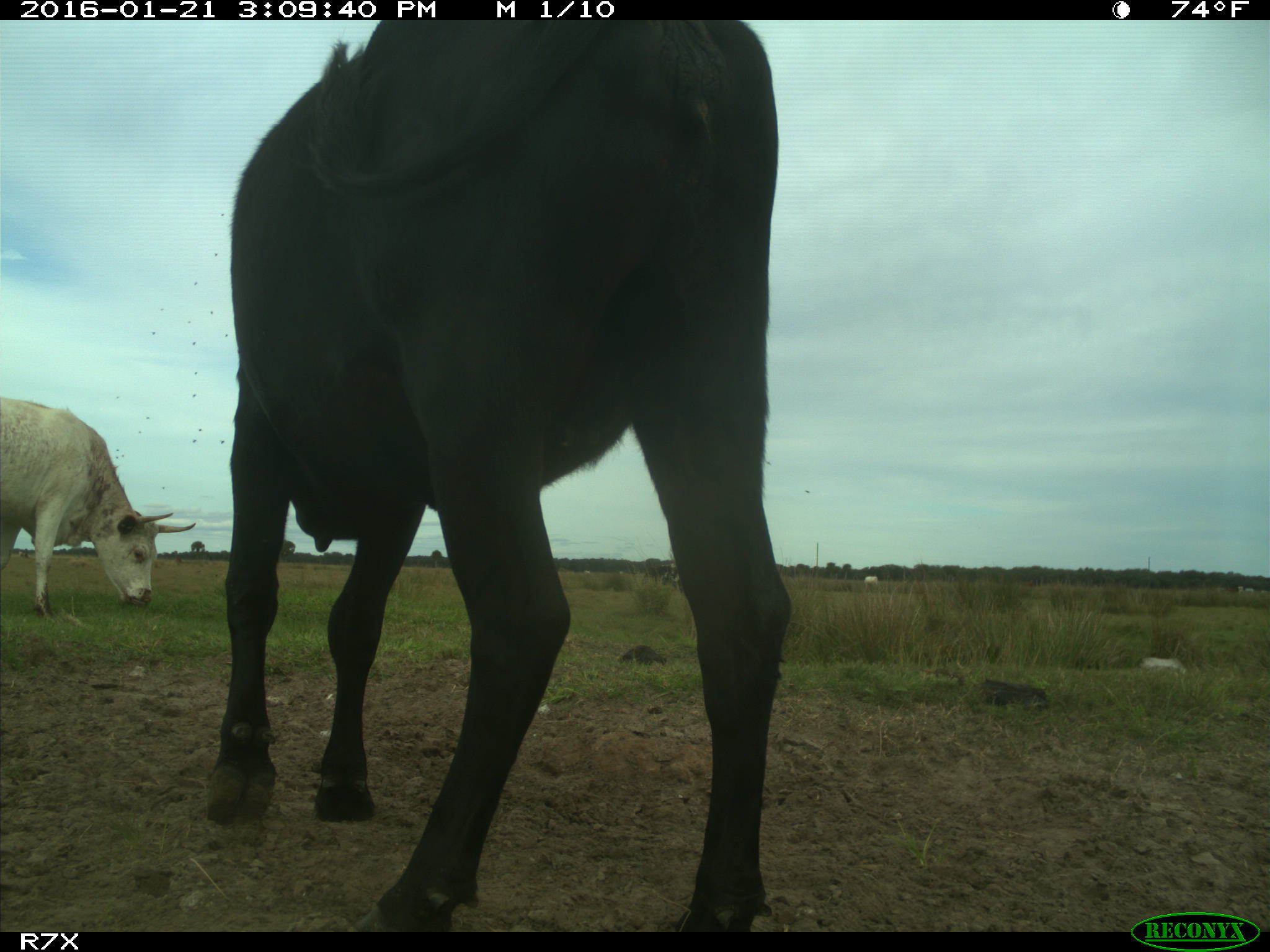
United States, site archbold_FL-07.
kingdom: Animalia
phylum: Chordata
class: Mammalia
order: Artiodactyla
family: Bovidae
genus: Bos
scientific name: Bos taurus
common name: domestic cow